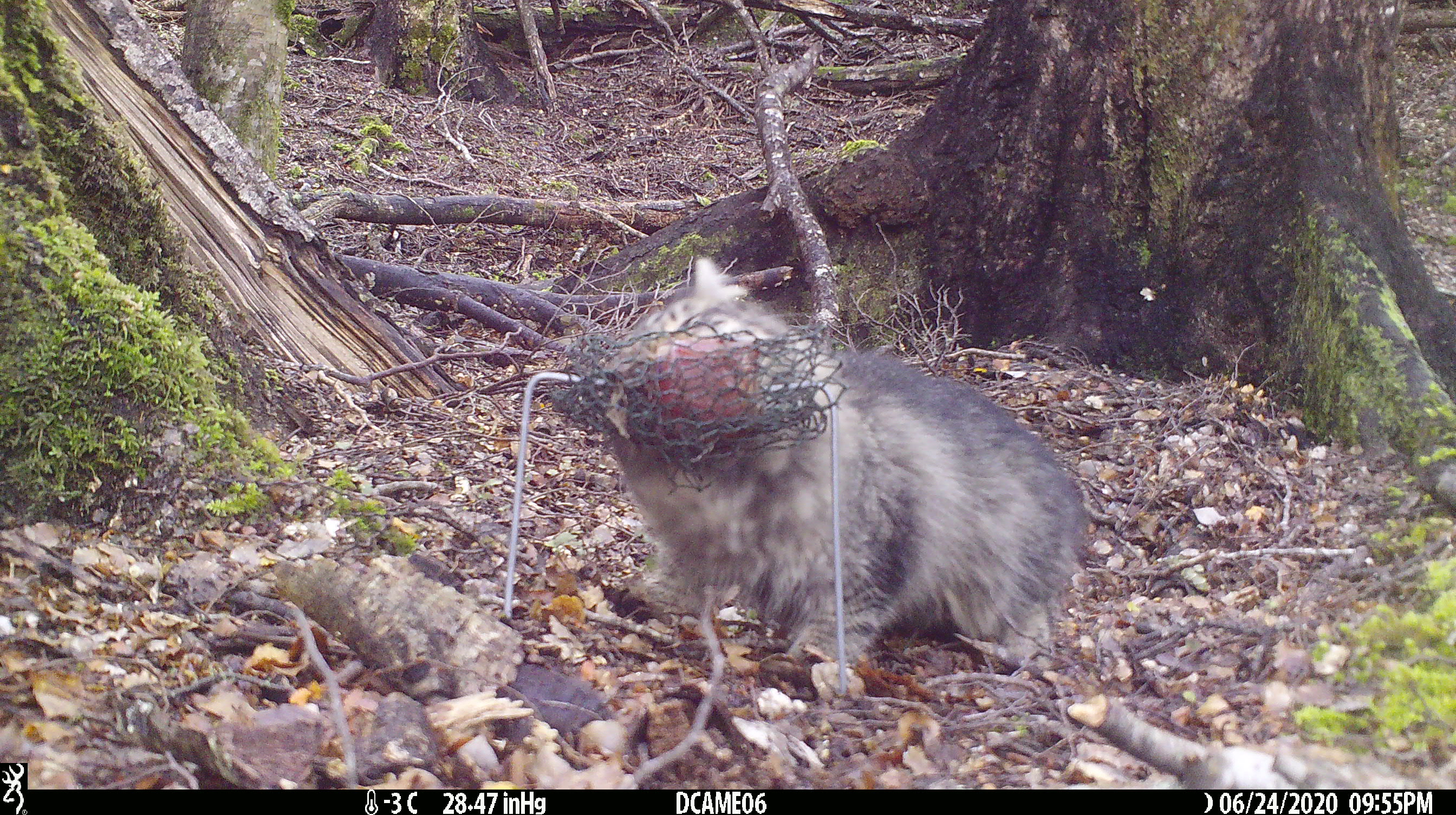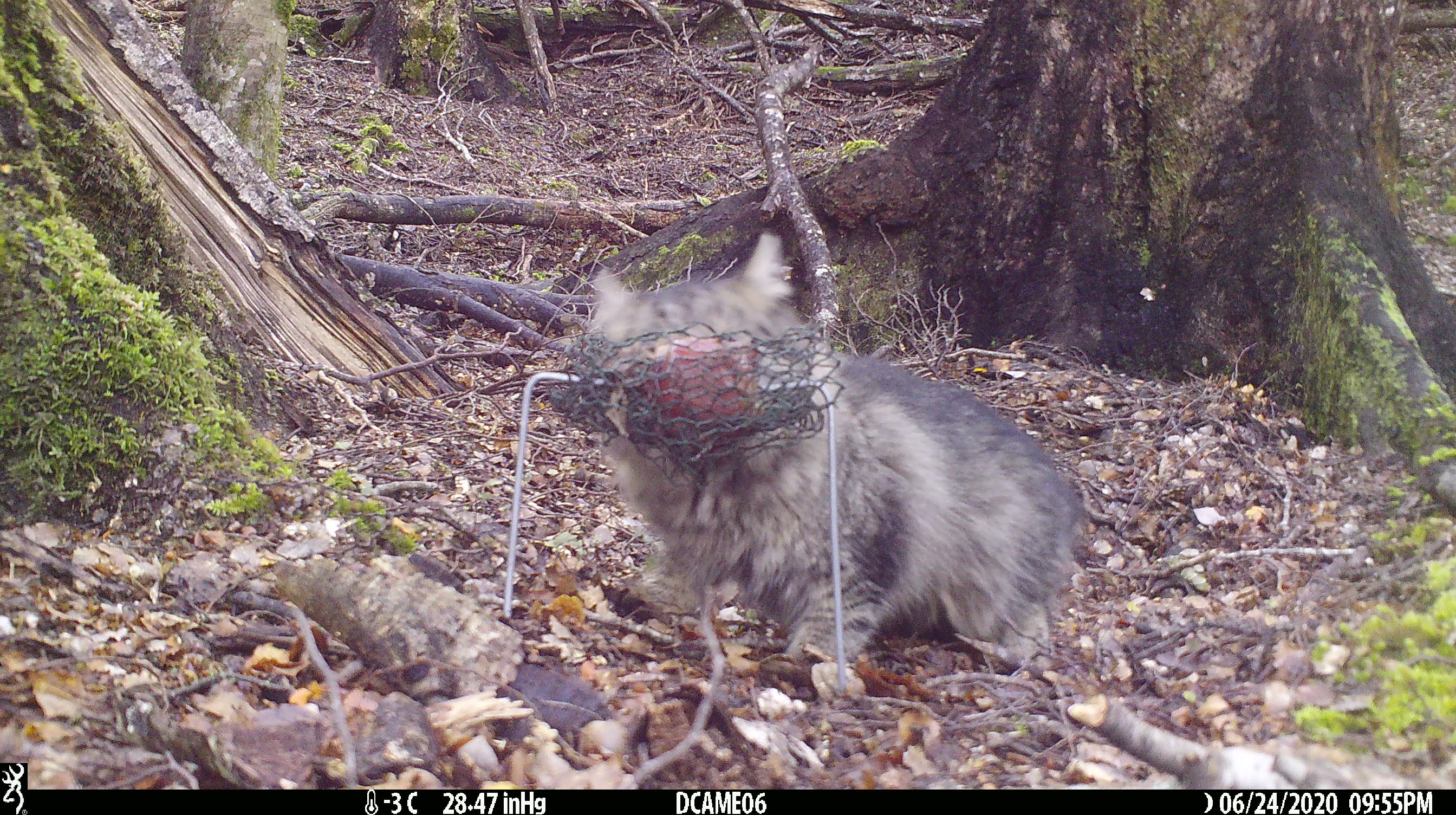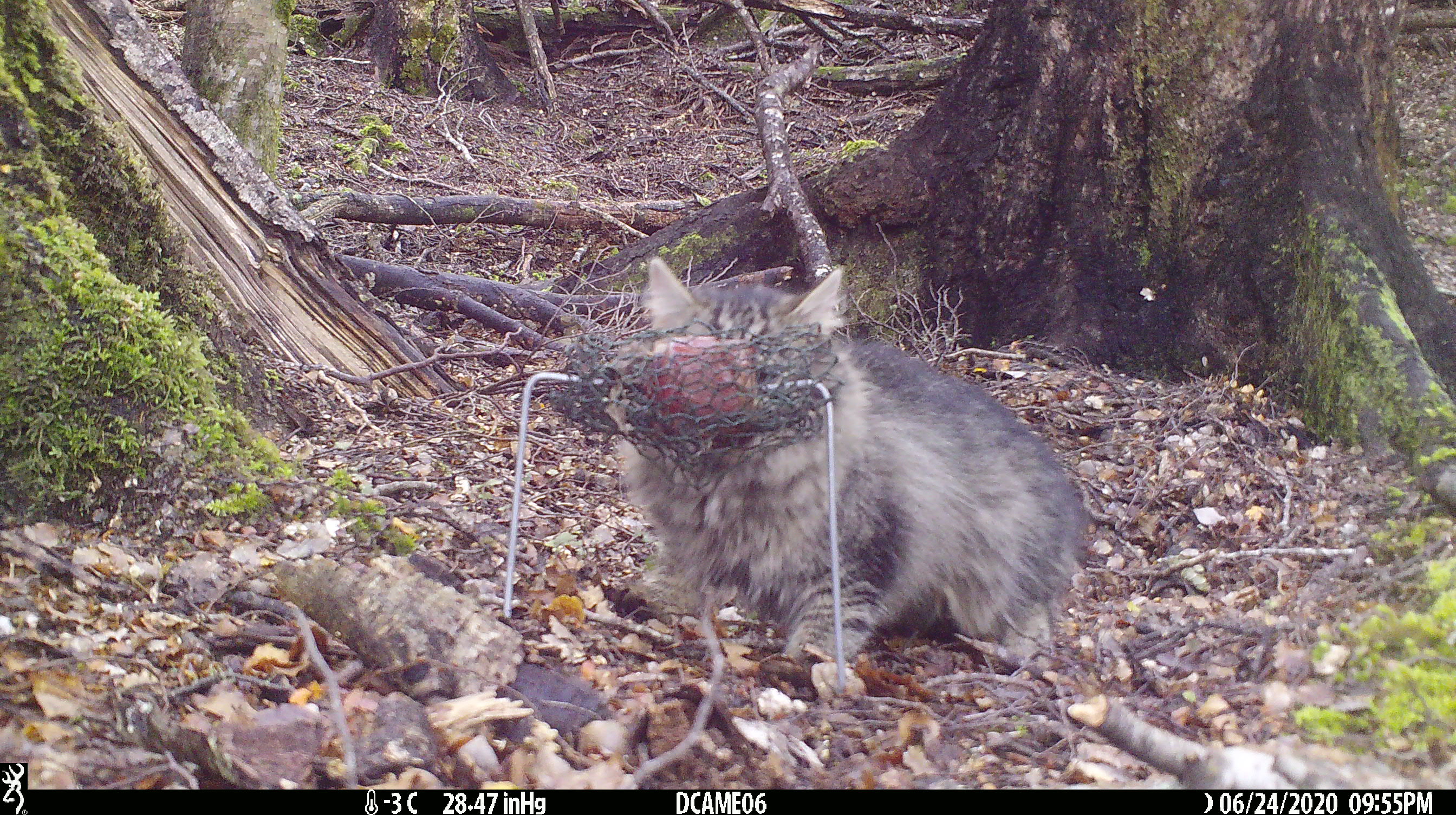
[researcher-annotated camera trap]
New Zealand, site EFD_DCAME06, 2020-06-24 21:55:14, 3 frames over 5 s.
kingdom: Animalia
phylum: Chordata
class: Mammalia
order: Carnivora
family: Felidae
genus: Felis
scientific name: Felis catus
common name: domestic cat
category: cat